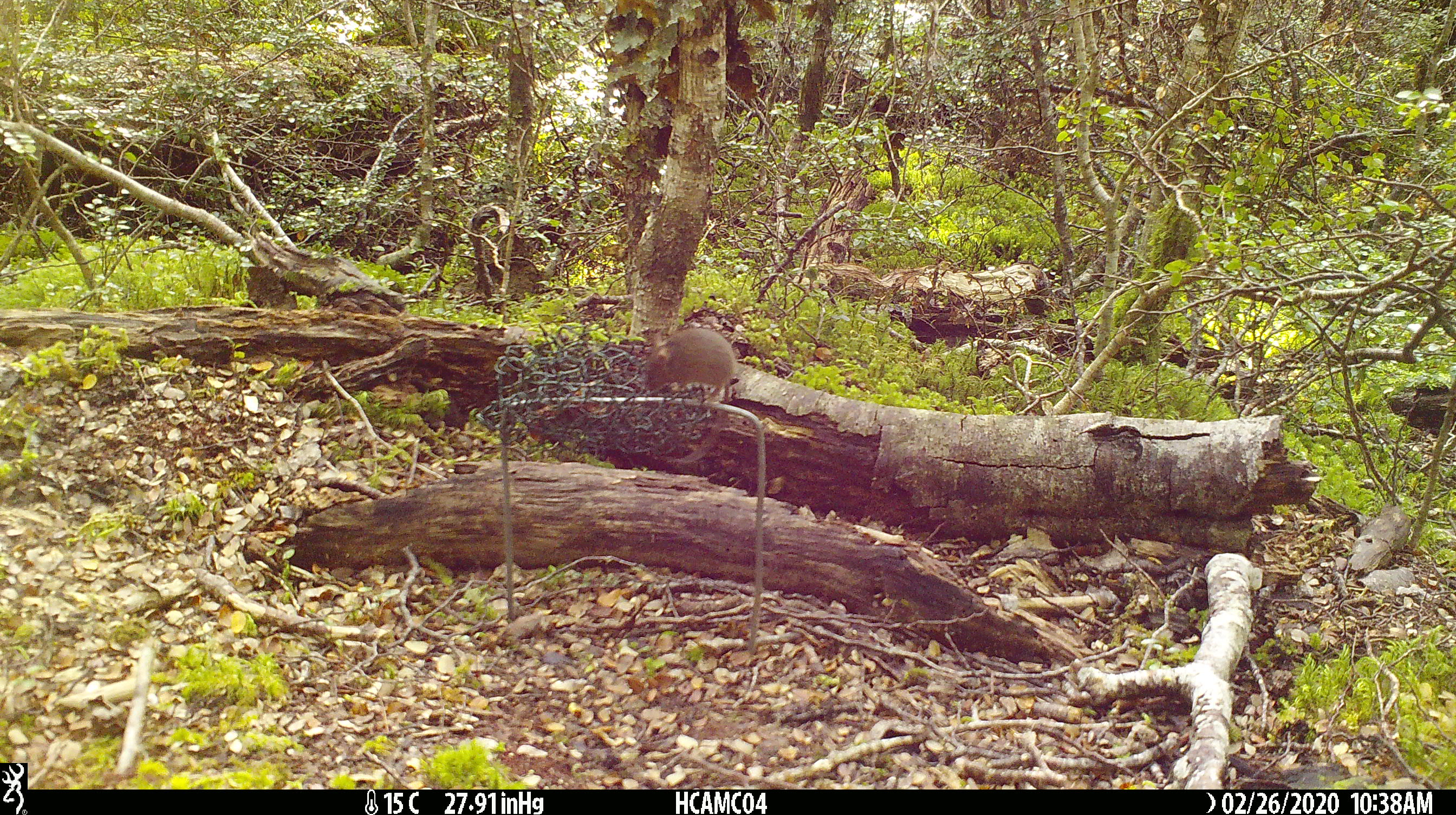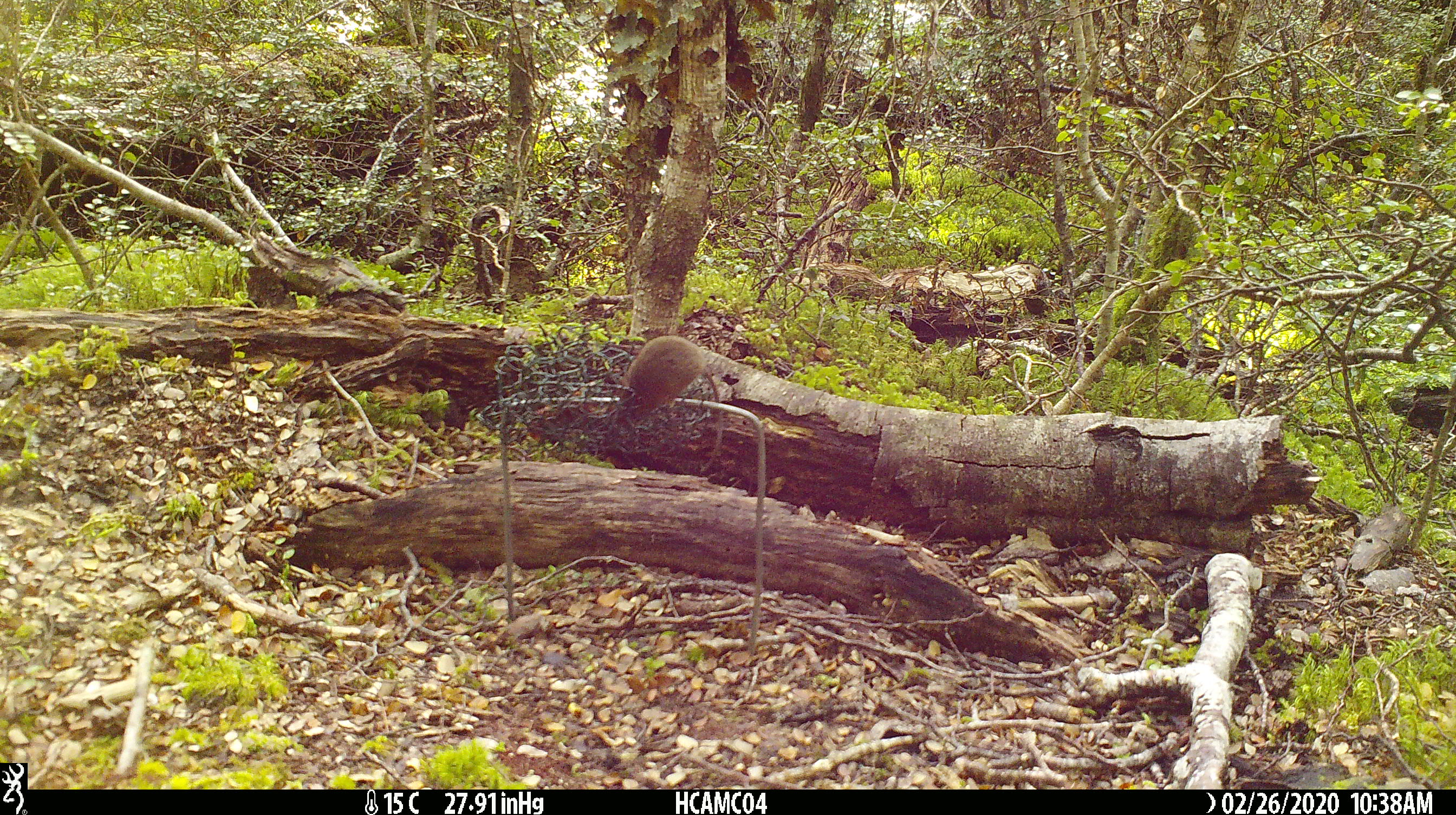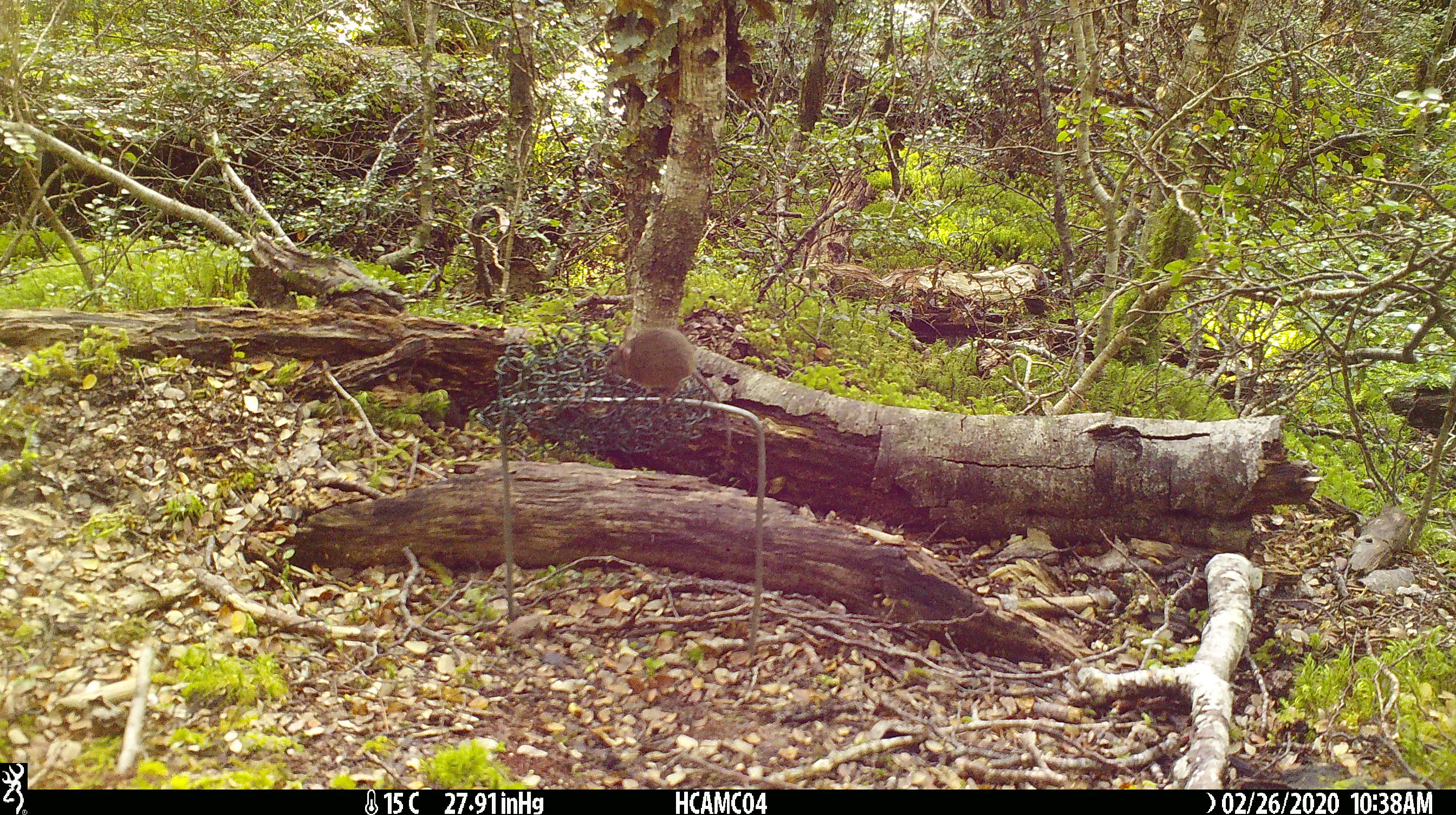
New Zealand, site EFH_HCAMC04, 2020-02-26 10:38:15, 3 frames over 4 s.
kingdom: Animalia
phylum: Chordata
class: Mammalia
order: Rodentia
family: Muridae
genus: Mus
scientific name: Mus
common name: mouse